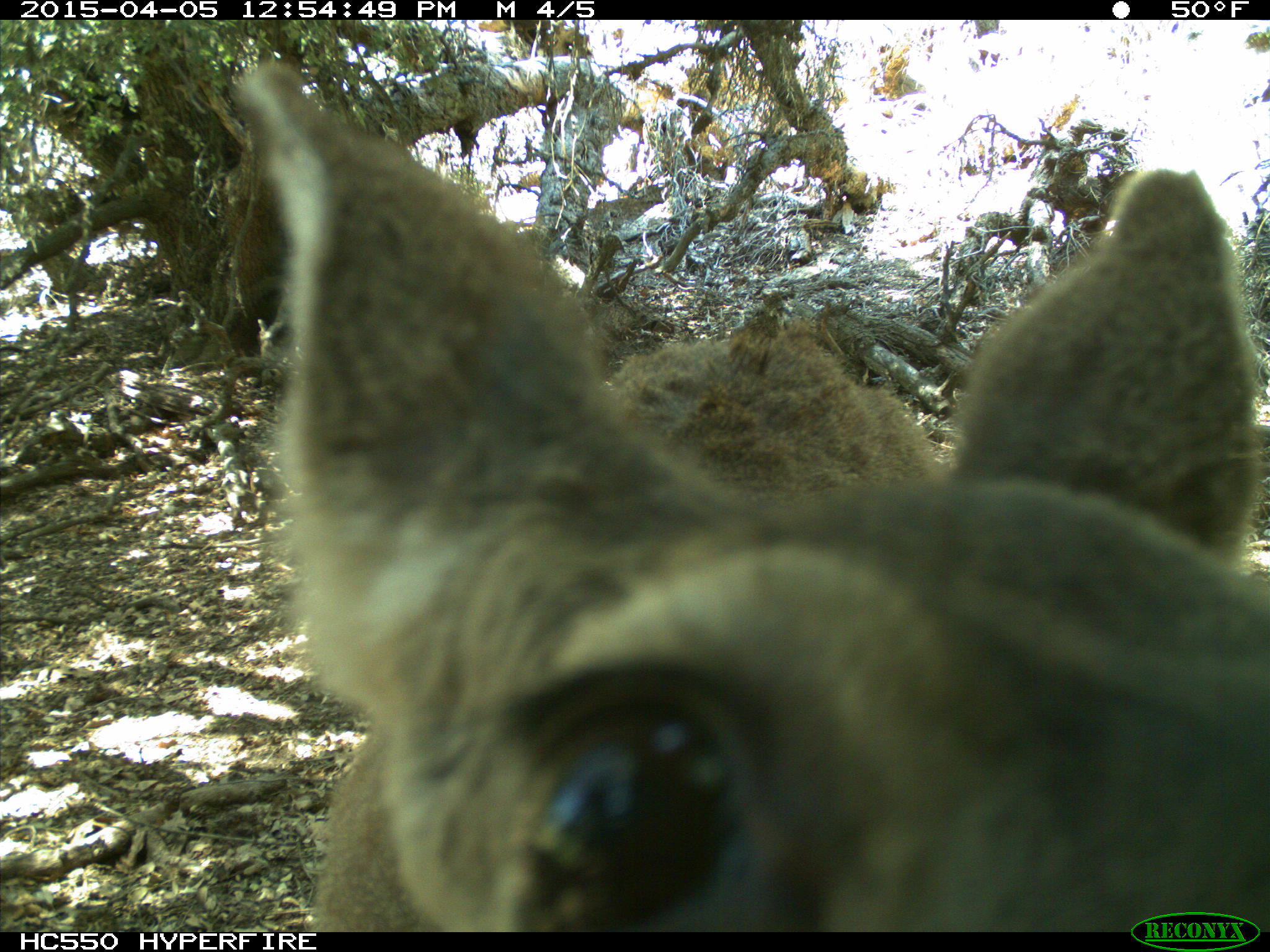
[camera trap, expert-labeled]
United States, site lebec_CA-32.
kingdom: Animalia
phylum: Chordata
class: Mammalia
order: Artiodactyla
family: Cervidae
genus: Odocoileus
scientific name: Odocoileus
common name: deer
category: unidentified deer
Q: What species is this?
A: Unidentified deer (deer) (Odocoileus).